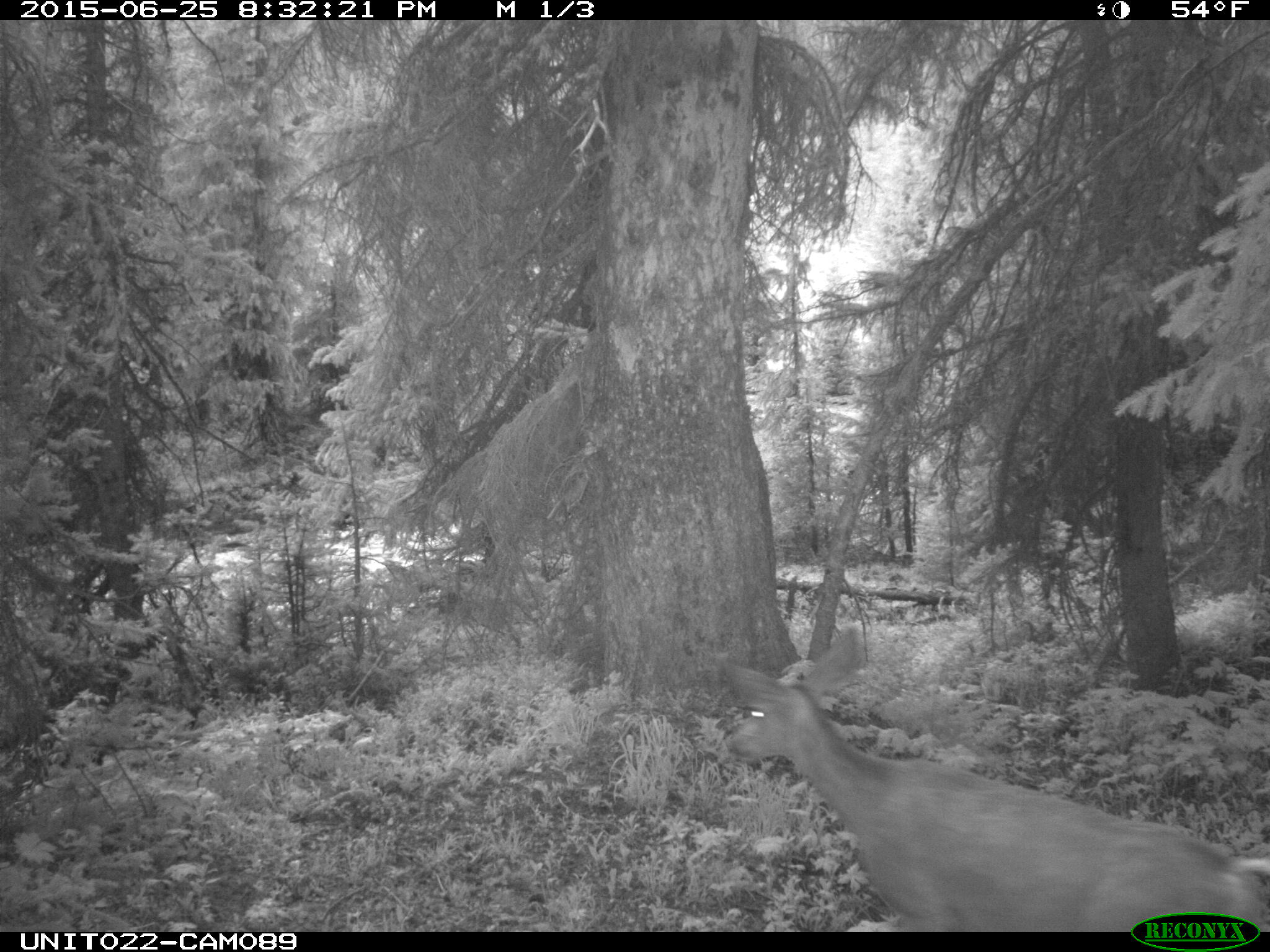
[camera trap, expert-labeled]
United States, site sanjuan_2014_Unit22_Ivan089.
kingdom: Animalia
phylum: Chordata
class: Mammalia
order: Artiodactyla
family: Cervidae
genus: Odocoileus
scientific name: Odocoileus hemionus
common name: mule deer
Odocoileus hemionus (mule deer).